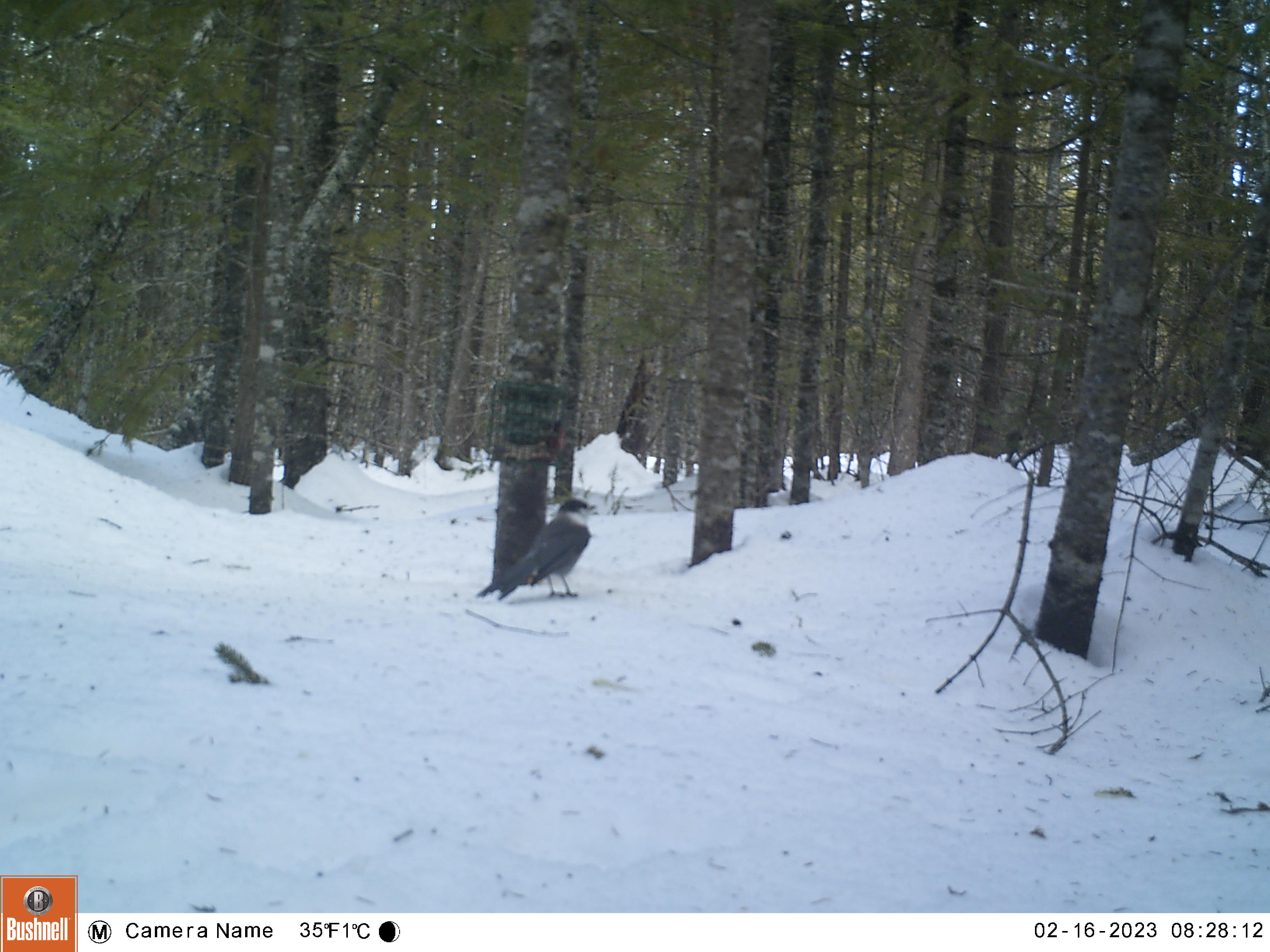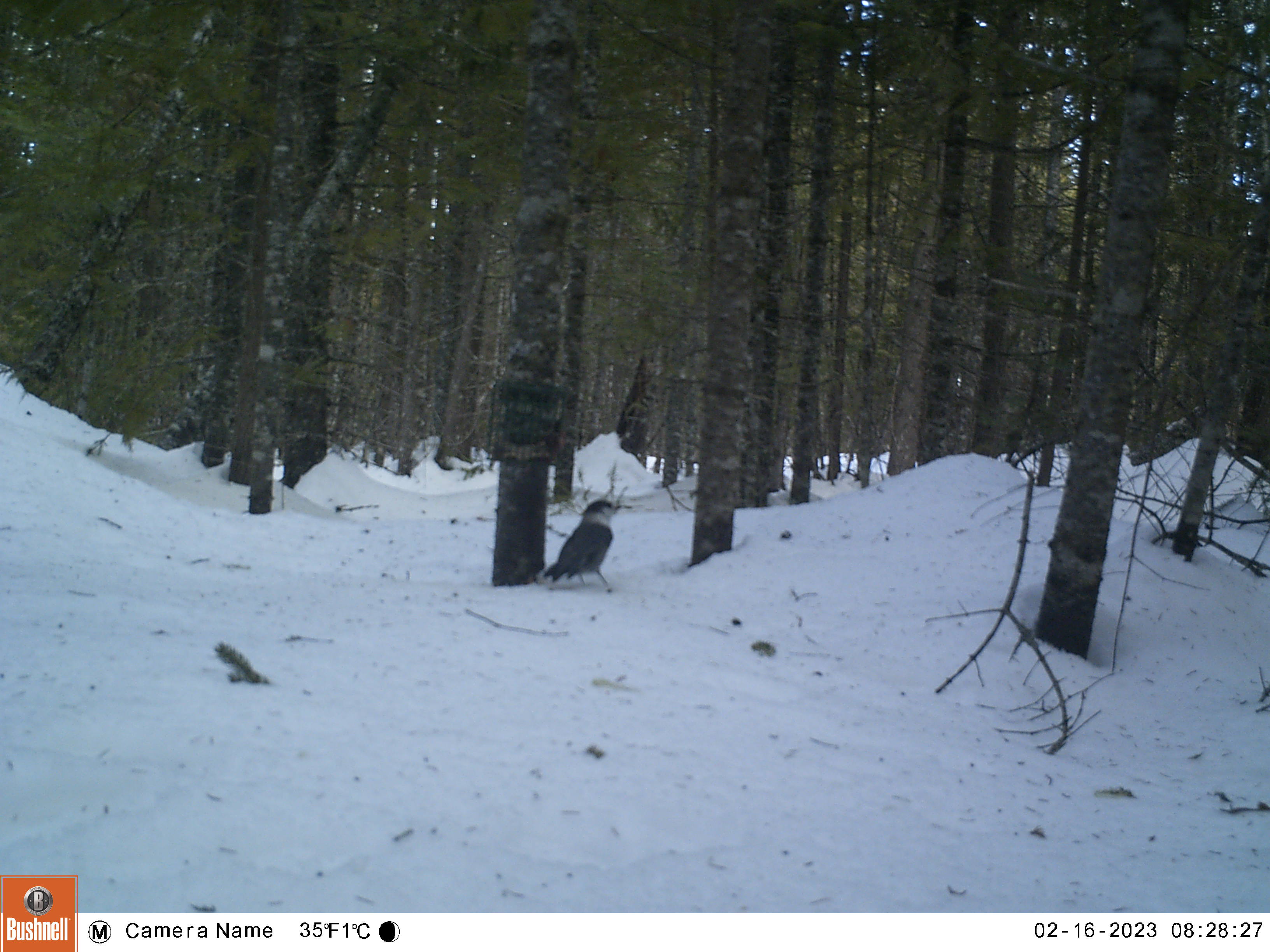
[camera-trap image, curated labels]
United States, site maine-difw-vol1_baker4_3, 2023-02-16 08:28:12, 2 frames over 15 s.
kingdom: Animalia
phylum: Chordata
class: Aves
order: Passeriformes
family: Corvidae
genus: Perisoreus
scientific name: Perisoreus canadensis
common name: canada jay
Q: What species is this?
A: Canada jay (Perisoreus canadensis).